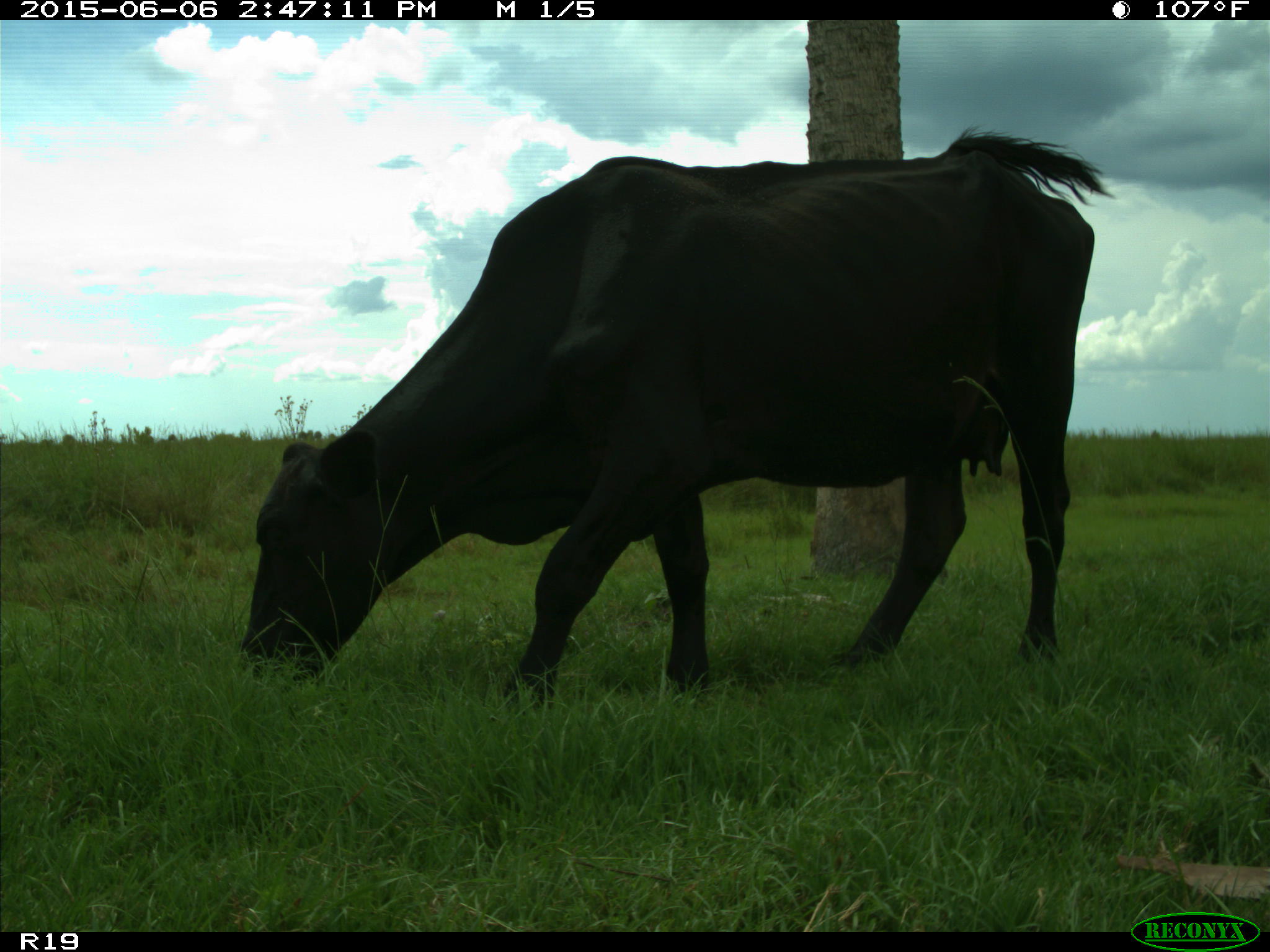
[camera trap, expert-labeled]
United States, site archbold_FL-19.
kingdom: Animalia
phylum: Chordata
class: Mammalia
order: Artiodactyla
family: Bovidae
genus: Bos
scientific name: Bos taurus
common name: domestic cow